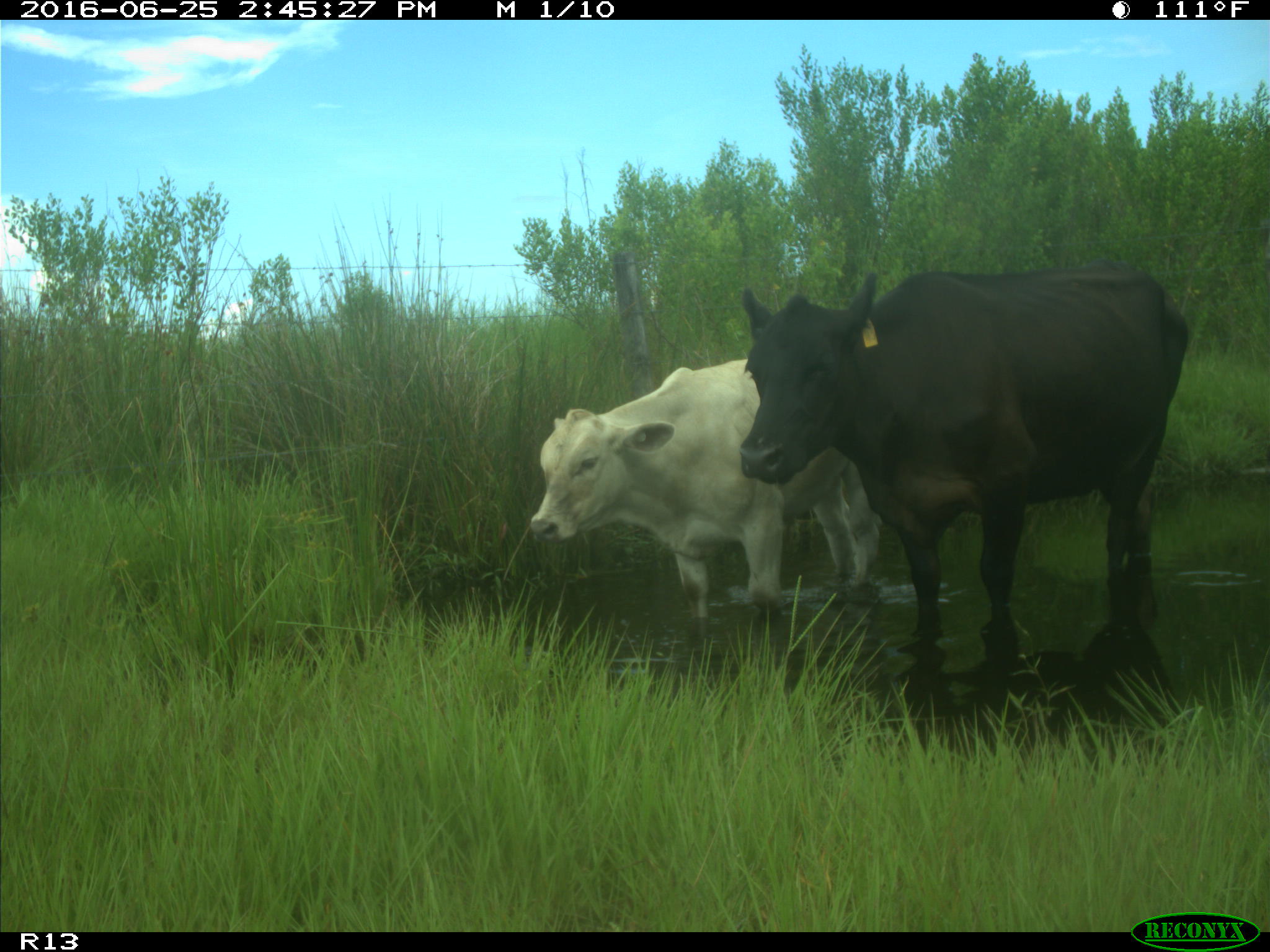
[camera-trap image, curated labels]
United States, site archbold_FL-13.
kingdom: Animalia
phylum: Chordata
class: Mammalia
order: Artiodactyla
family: Bovidae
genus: Bos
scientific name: Bos taurus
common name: domestic cow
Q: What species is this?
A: Bos taurus (domestic cow).